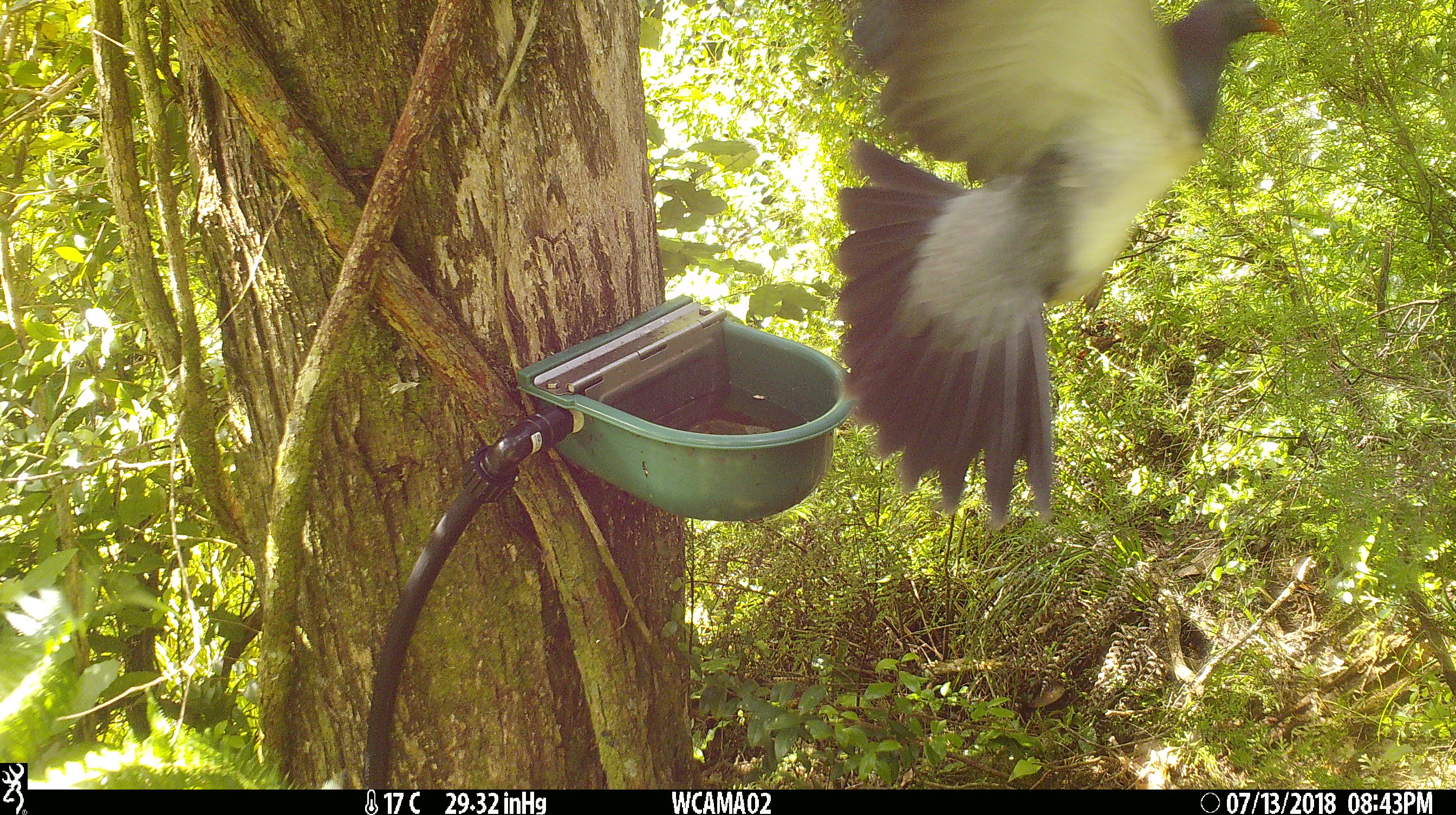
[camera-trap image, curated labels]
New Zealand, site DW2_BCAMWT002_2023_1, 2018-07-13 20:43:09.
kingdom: Animalia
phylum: Chordata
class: Aves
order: Columbiformes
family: Columbidae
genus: Hemiphaga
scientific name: Hemiphaga novaeseelandiae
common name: new zealand pigeon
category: kereru